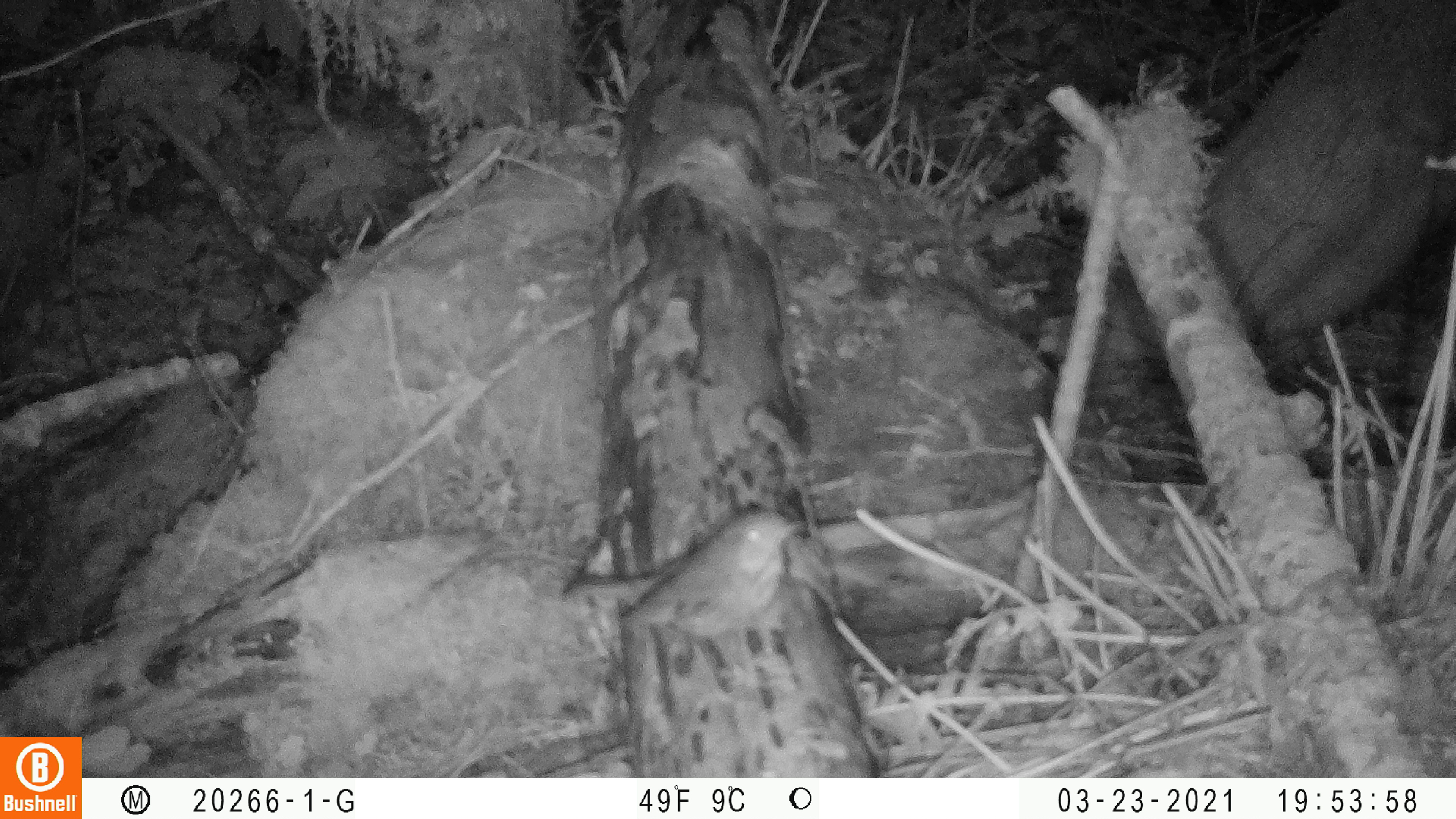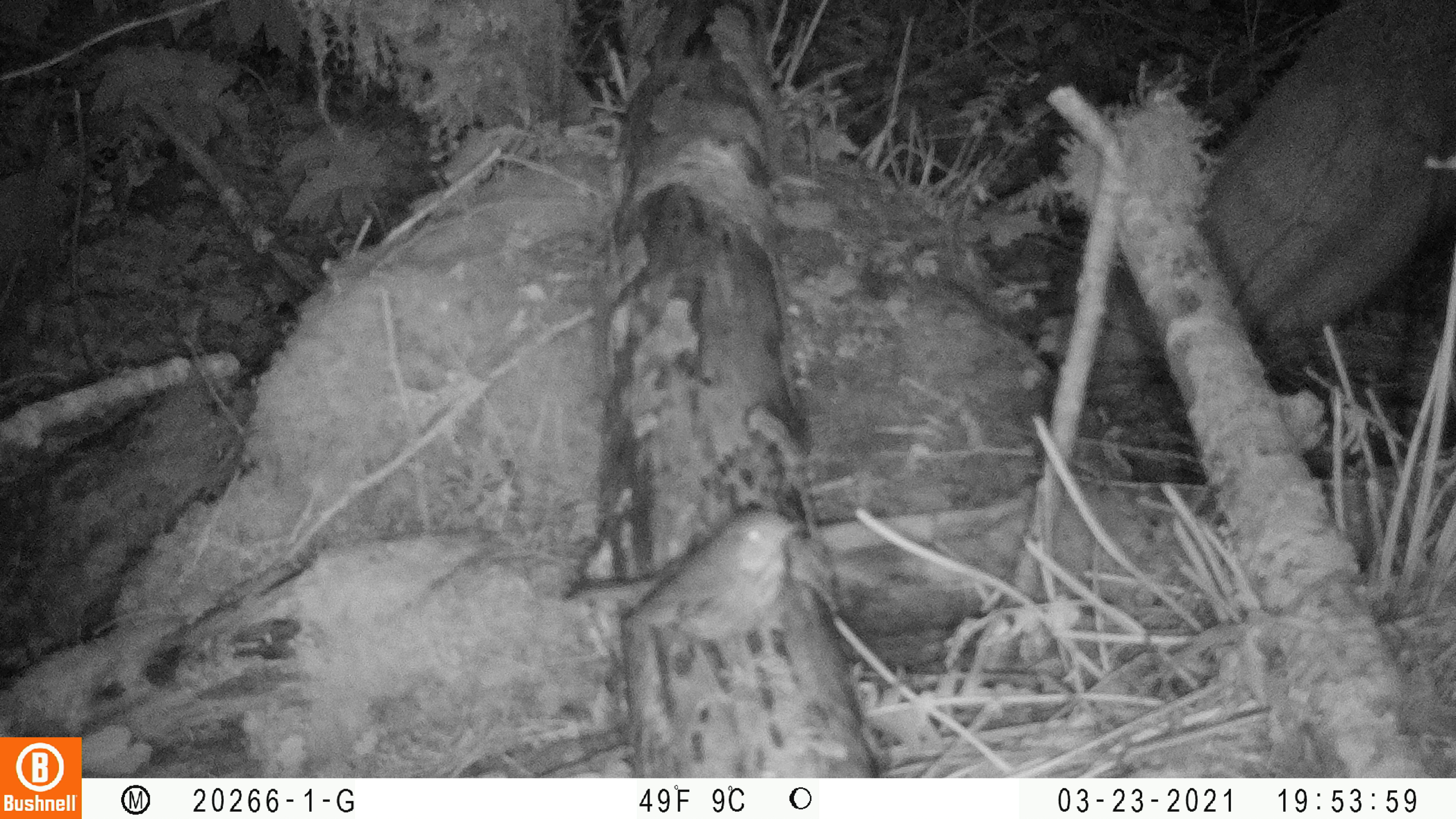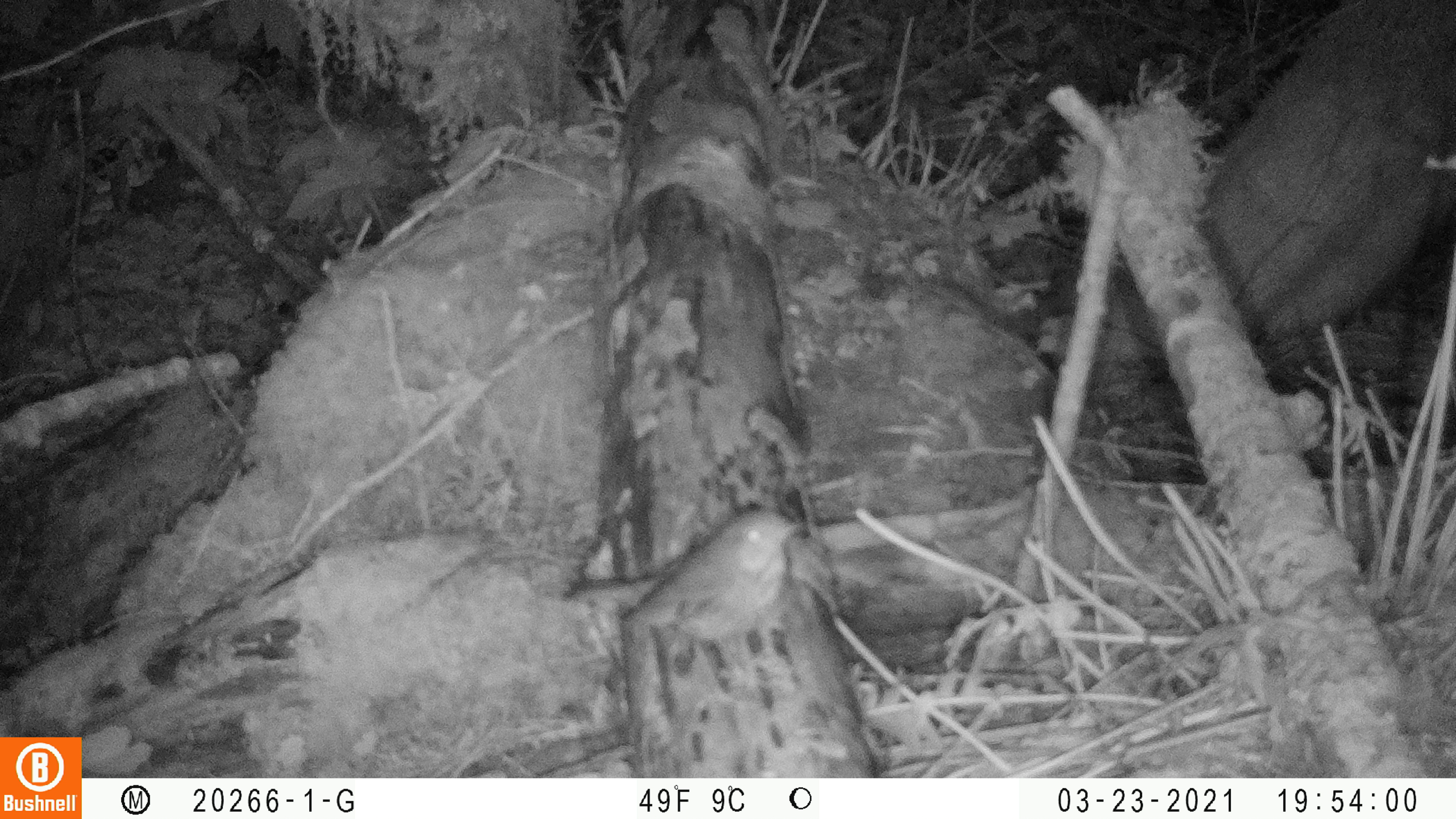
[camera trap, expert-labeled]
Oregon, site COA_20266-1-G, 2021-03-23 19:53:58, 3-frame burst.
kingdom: Animalia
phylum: Chordata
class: Aves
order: Passeriformes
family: Turdidae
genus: Catharus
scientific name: Catharus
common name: brown thrushes and nightingale-thrushes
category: catharus species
Catharus species (brown thrushes and nightingale-thrushes) (Catharus).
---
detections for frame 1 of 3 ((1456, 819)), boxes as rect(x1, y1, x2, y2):
catharus species: rect(542, 473, 840, 700)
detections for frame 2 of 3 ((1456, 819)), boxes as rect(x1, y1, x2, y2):
catharus species: rect(540, 462, 825, 688)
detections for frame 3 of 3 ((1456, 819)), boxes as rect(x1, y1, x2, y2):
catharus species: rect(542, 471, 828, 708)